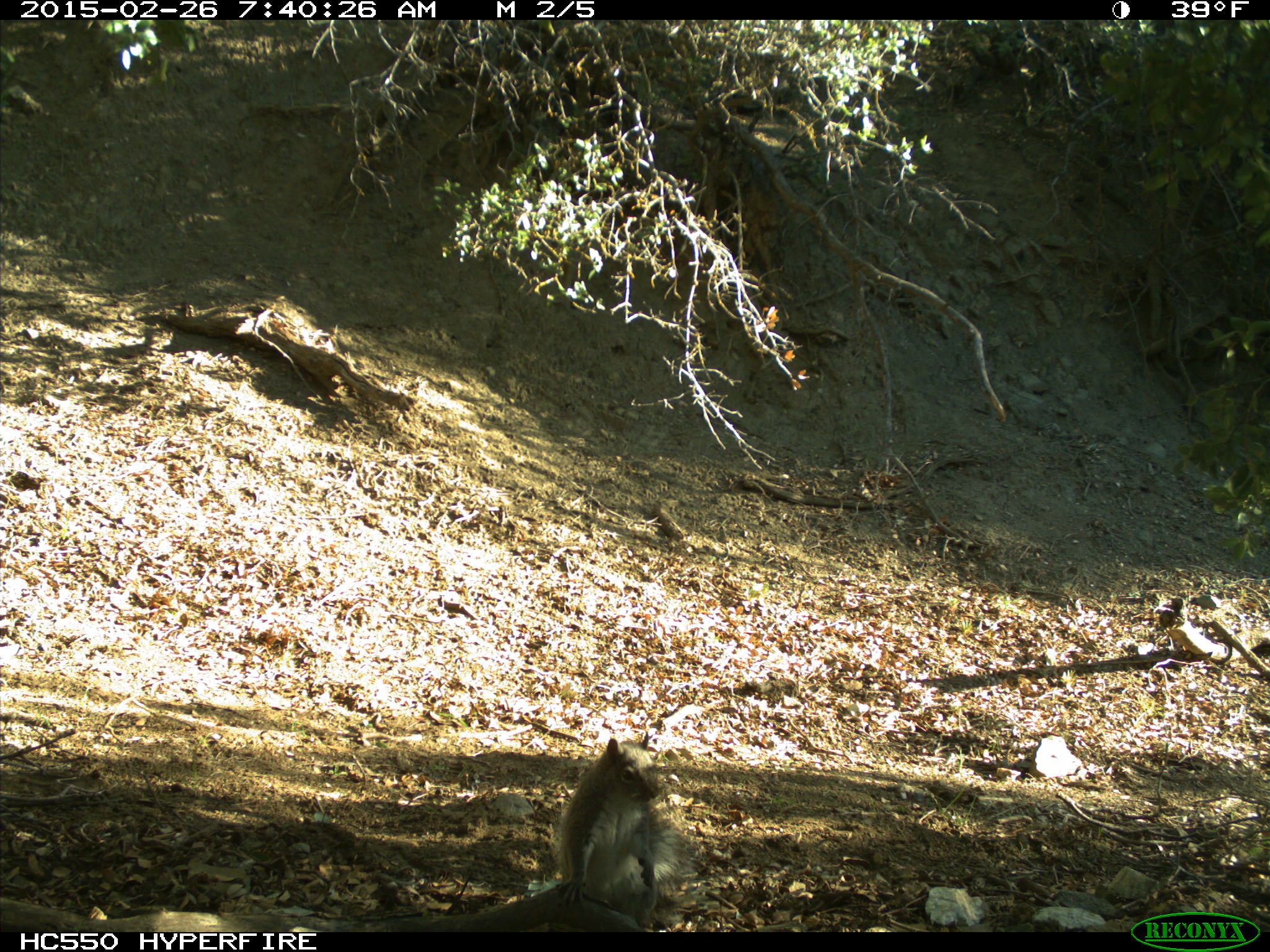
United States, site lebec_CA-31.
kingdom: Animalia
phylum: Chordata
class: Mammalia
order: Rodentia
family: Sciuridae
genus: Sciurus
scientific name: Sciurus carolinensis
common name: eastern gray squirrel